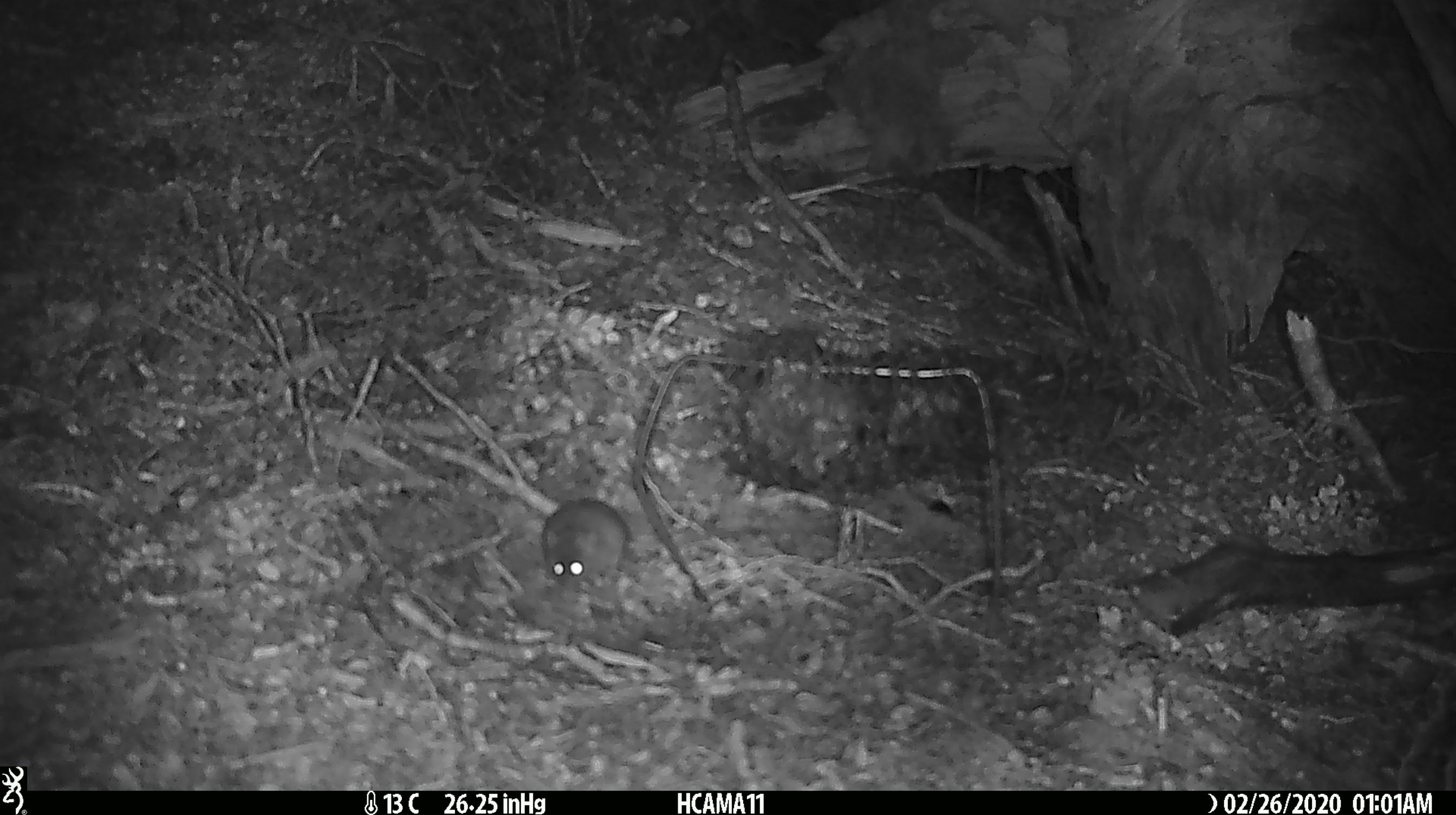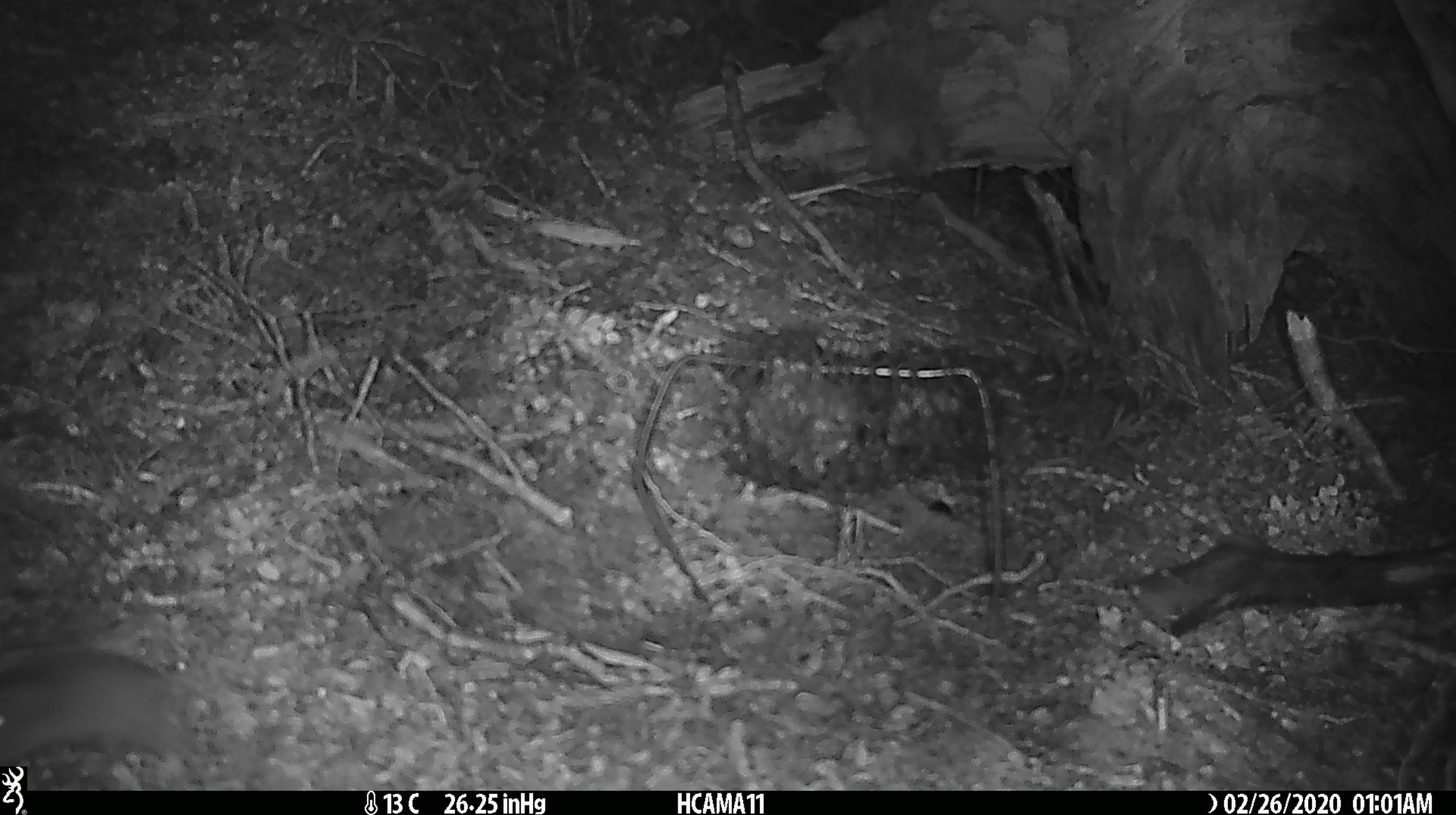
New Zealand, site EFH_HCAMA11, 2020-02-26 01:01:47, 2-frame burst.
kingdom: Animalia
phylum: Chordata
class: Mammalia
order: Rodentia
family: Muridae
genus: Mus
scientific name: Mus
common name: mouse